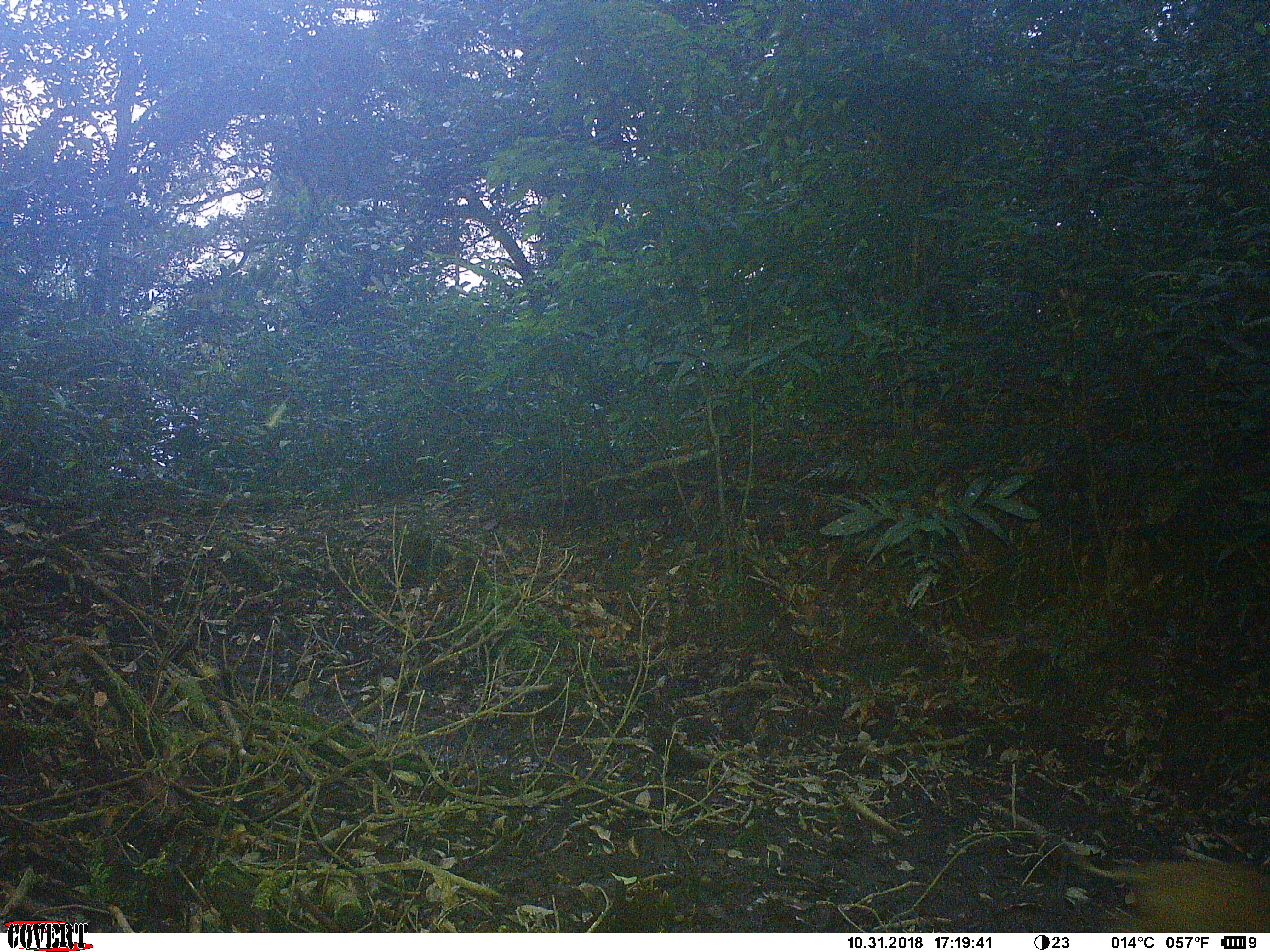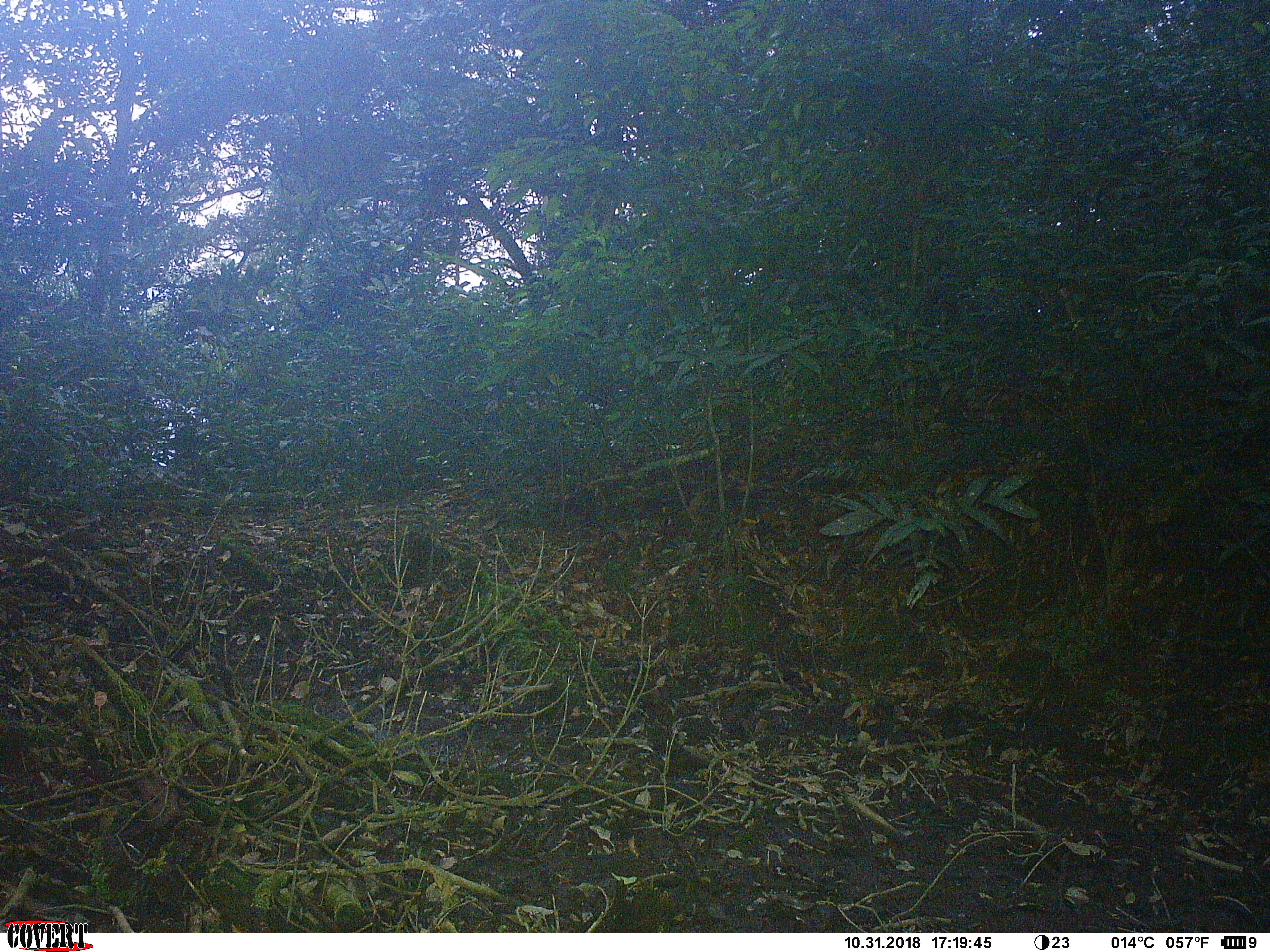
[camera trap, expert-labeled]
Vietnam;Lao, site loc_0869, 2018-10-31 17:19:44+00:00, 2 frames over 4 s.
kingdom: Animalia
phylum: Chordata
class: Mammalia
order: Artiodactyla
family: Suidae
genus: Sus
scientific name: Sus scrofa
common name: eurasian wild pig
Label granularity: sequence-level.